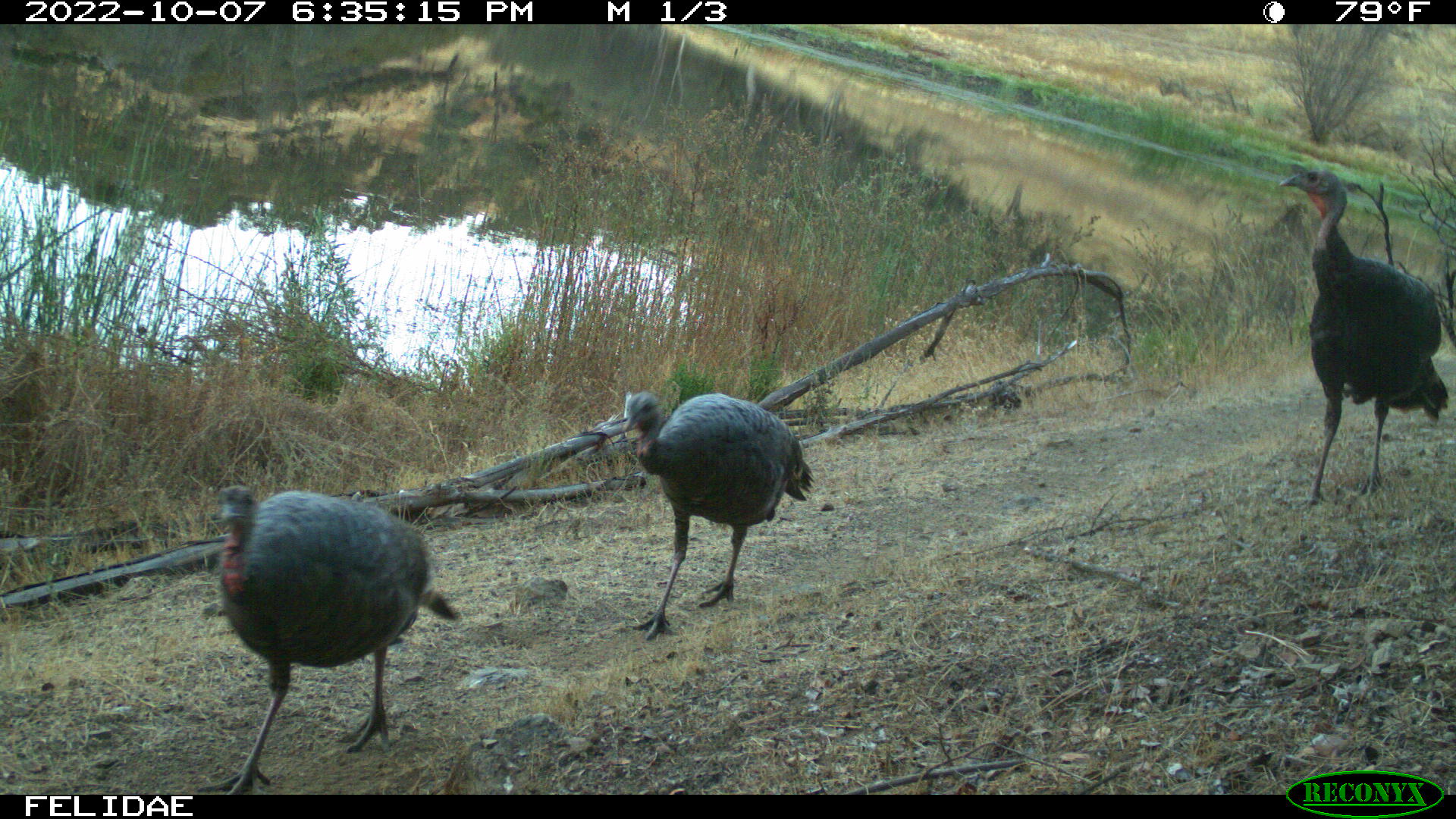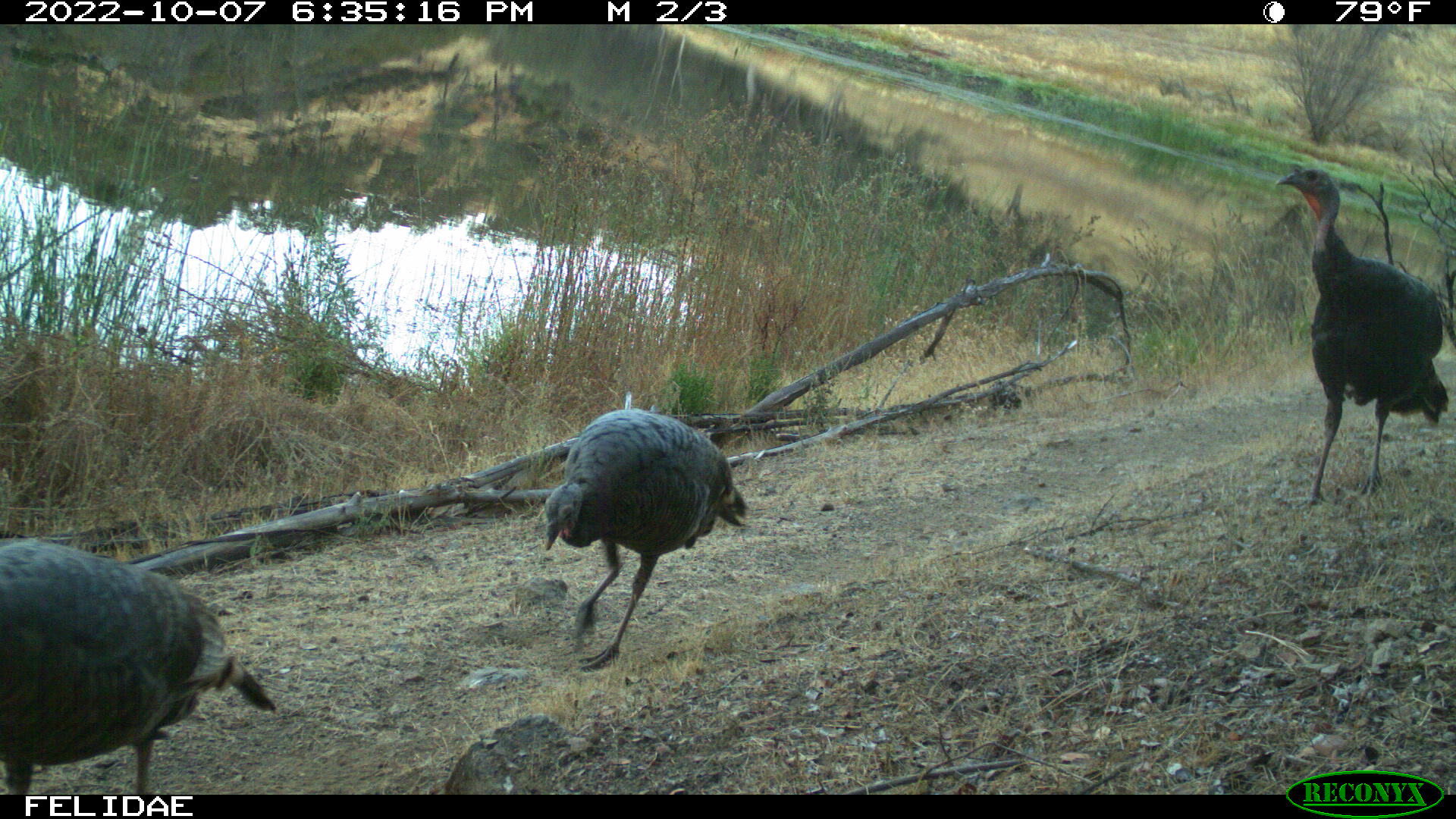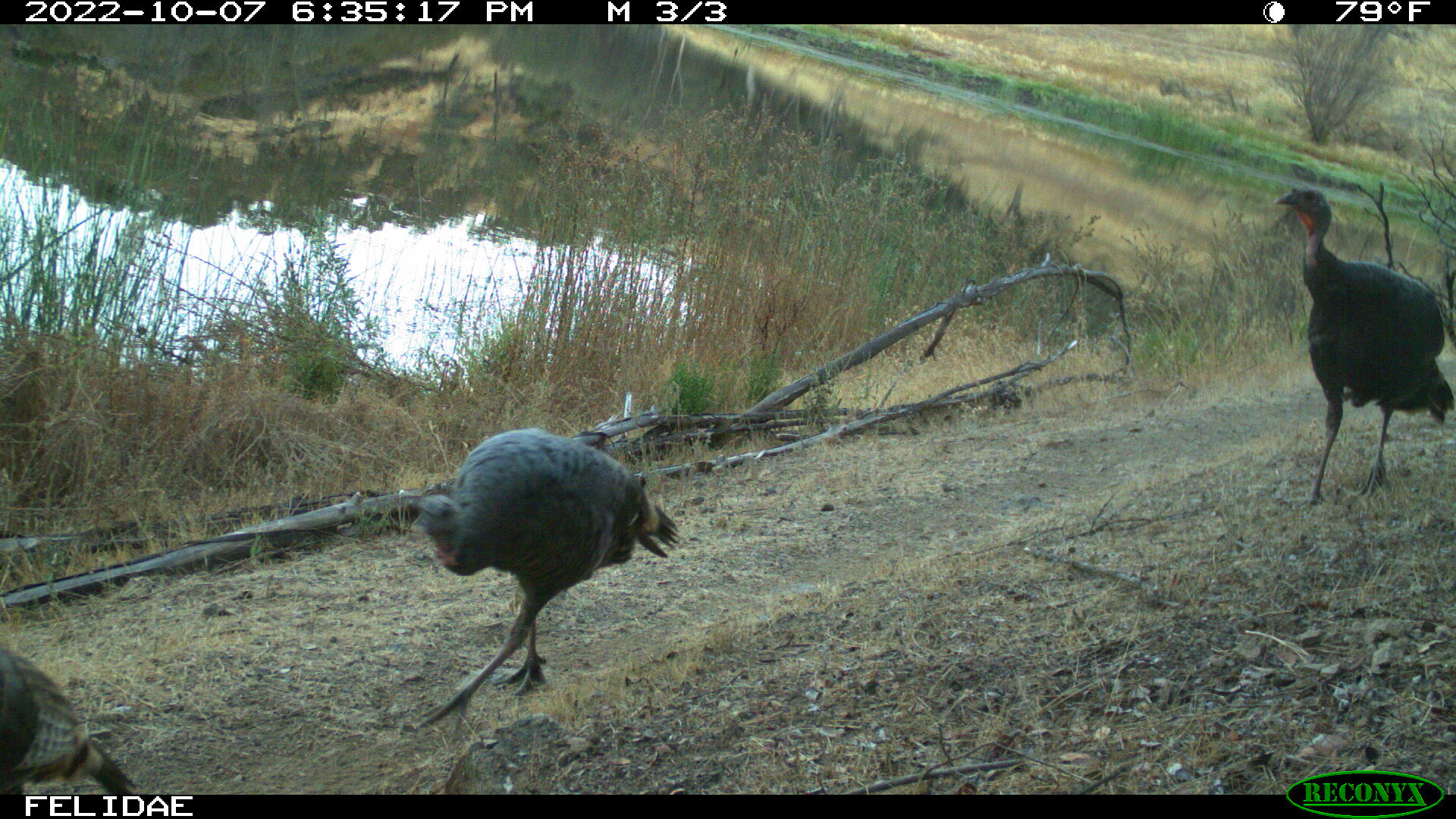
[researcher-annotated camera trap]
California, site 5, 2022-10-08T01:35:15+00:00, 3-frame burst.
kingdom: Animalia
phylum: Chordata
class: Aves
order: Galliformes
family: Phasianidae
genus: Meleagris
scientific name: Meleagris gallopavo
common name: turkey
Turkey (Meleagris gallopavo).